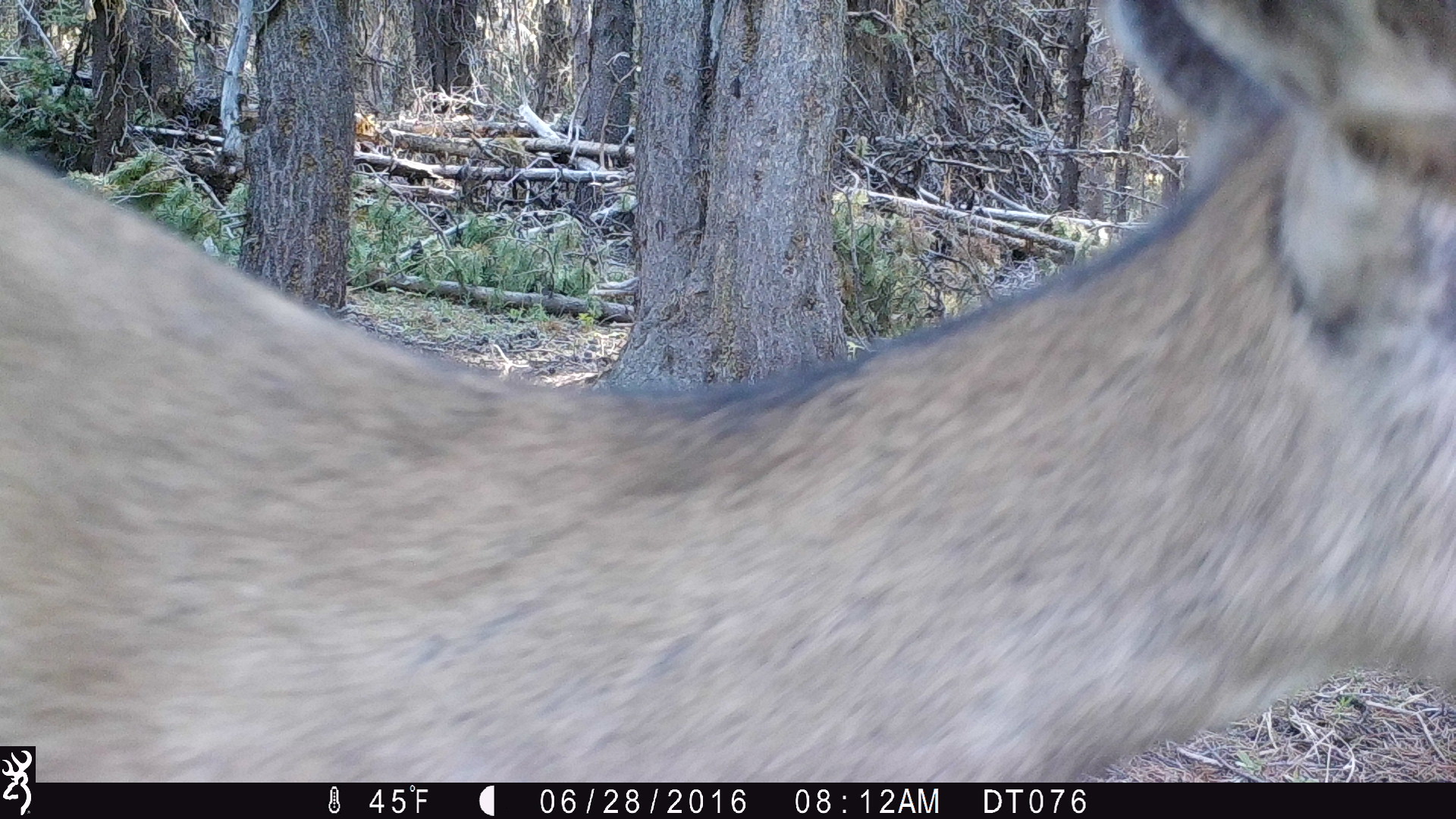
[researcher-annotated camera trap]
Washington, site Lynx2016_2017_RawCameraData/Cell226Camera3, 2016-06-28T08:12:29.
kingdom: Animalia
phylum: Chordata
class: Mammalia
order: Artiodactyla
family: Cervidae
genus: Odocoileus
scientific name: Odocoileus hemionus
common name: mule deer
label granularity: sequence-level